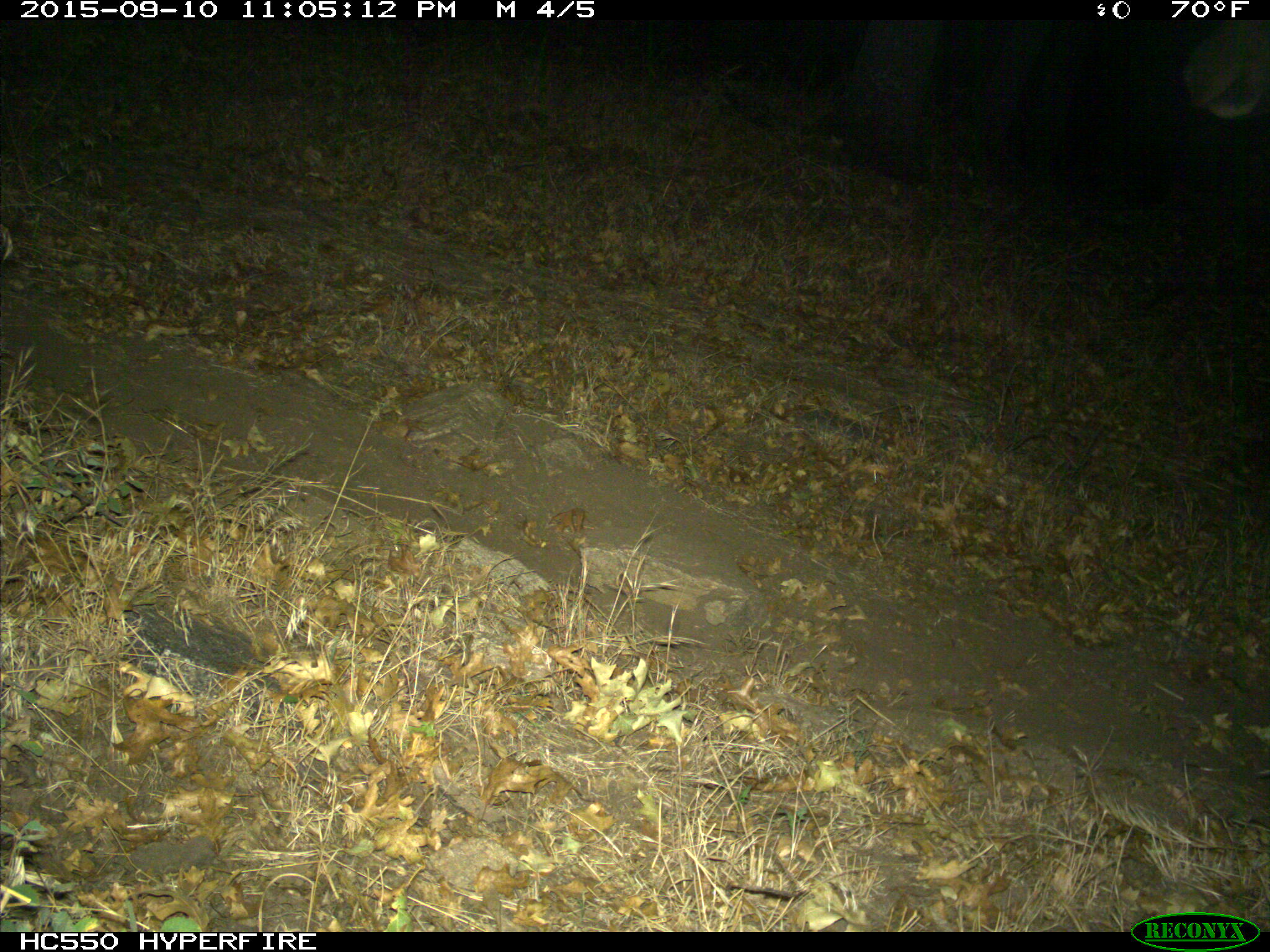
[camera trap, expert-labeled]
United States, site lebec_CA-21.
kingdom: Animalia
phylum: Chordata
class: Mammalia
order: Artiodactyla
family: Cervidae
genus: Cervus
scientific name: Cervus canadensis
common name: elk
Cervus canadensis (elk).